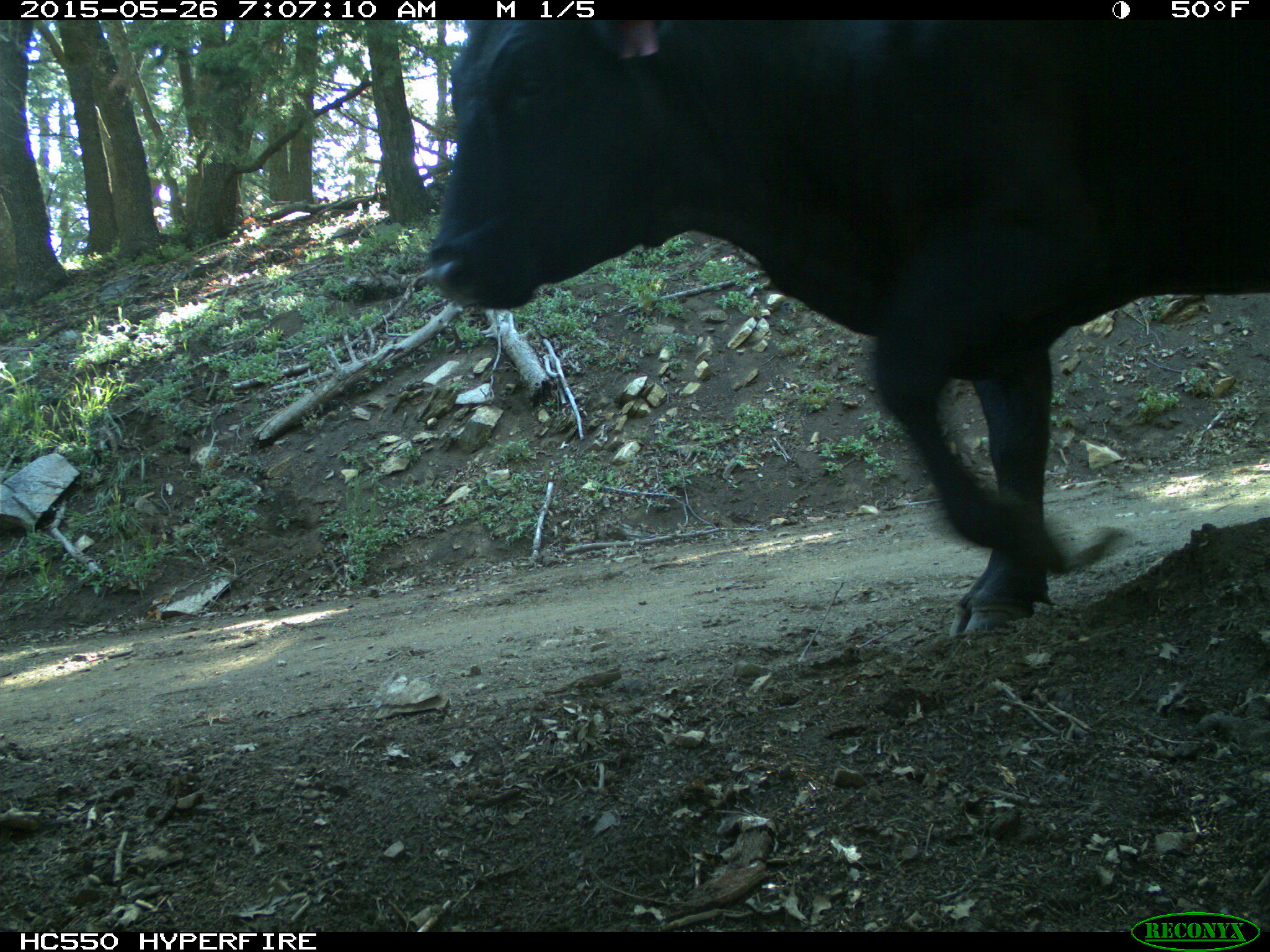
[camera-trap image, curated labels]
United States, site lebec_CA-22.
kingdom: Animalia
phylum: Chordata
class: Mammalia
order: Artiodactyla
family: Bovidae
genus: Bos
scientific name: Bos taurus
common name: domestic cow